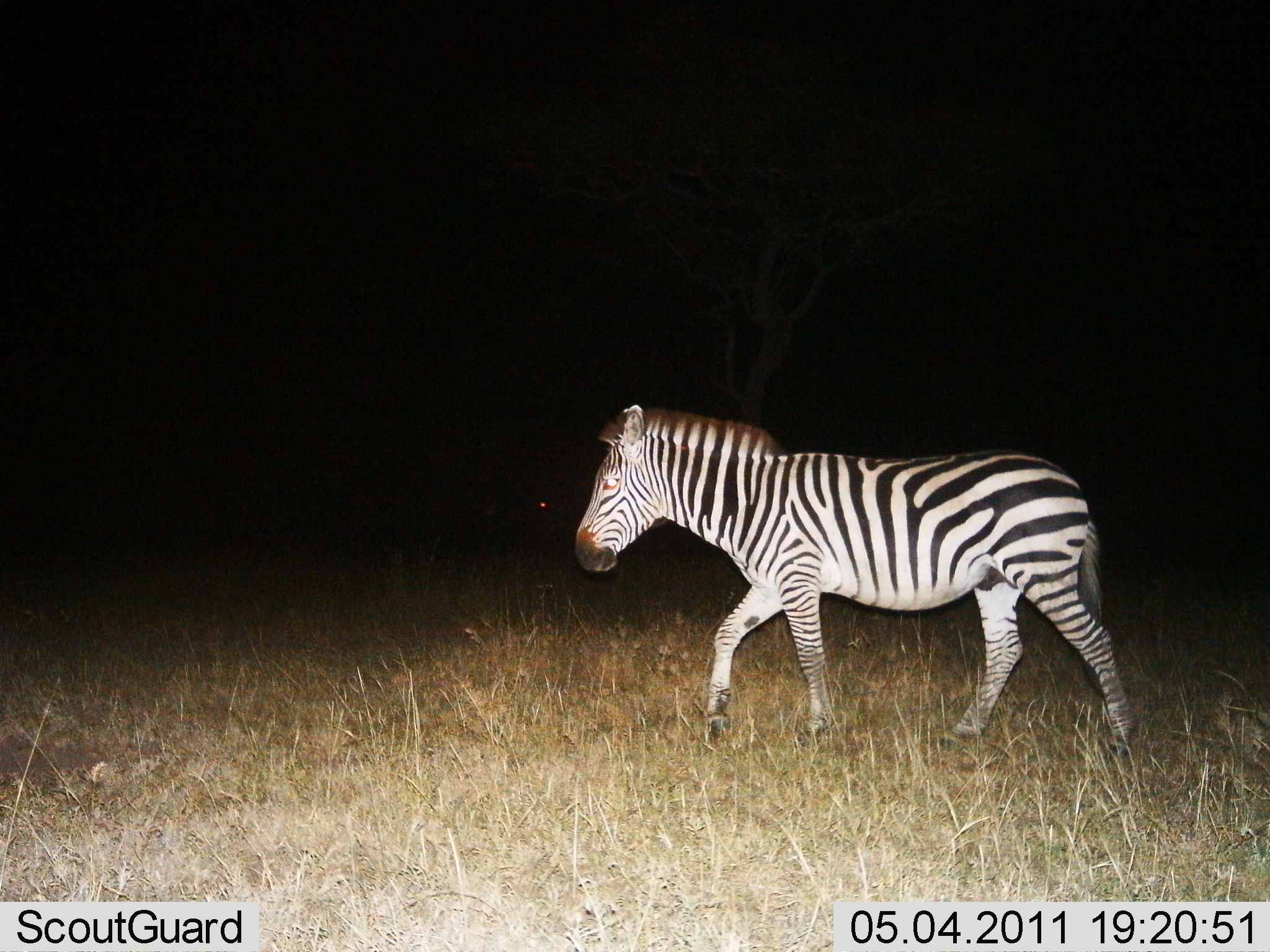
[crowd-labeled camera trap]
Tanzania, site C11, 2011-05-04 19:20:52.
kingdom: Animalia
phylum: Chordata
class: Mammalia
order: Perissodactyla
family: Equidae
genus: Equus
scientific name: Equus quagga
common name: plains zebra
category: zebra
Zebra (plains zebra) (Equus quagga), count 1. Behavior (volunteer vote fractions): standing 9%, resting 0%, moving 100%, interacting 0%. Young present (vote fraction): 0%. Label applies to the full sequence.